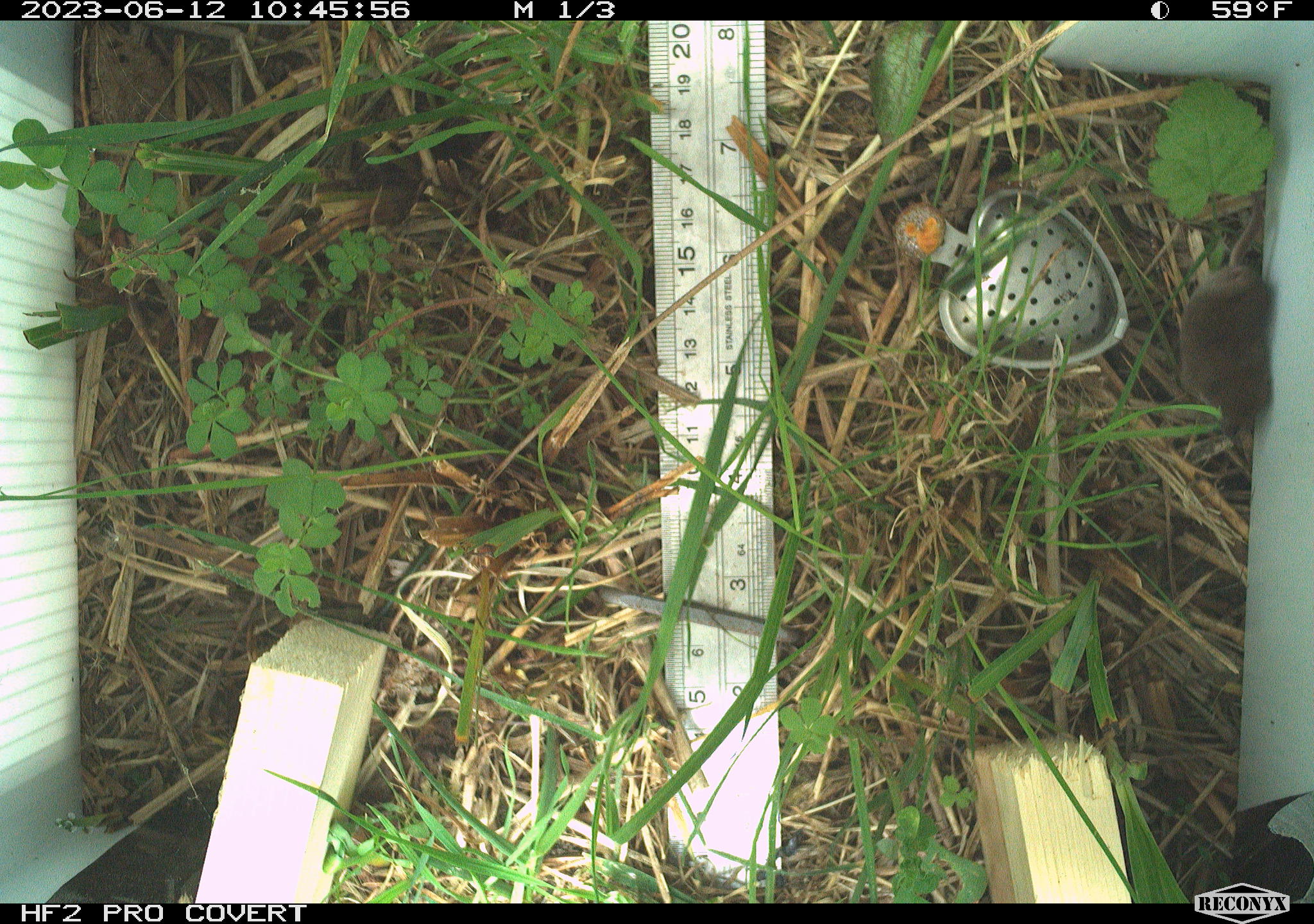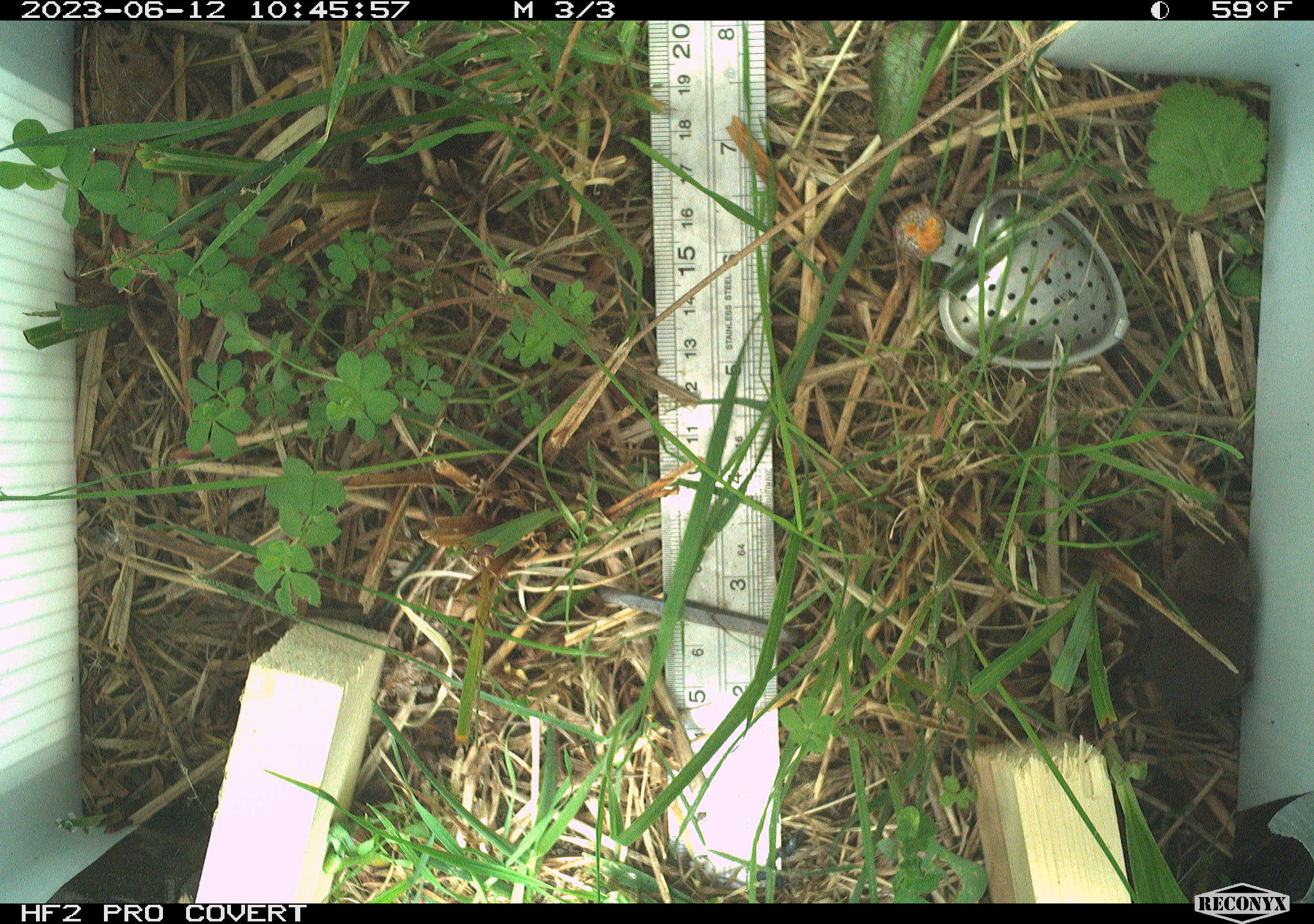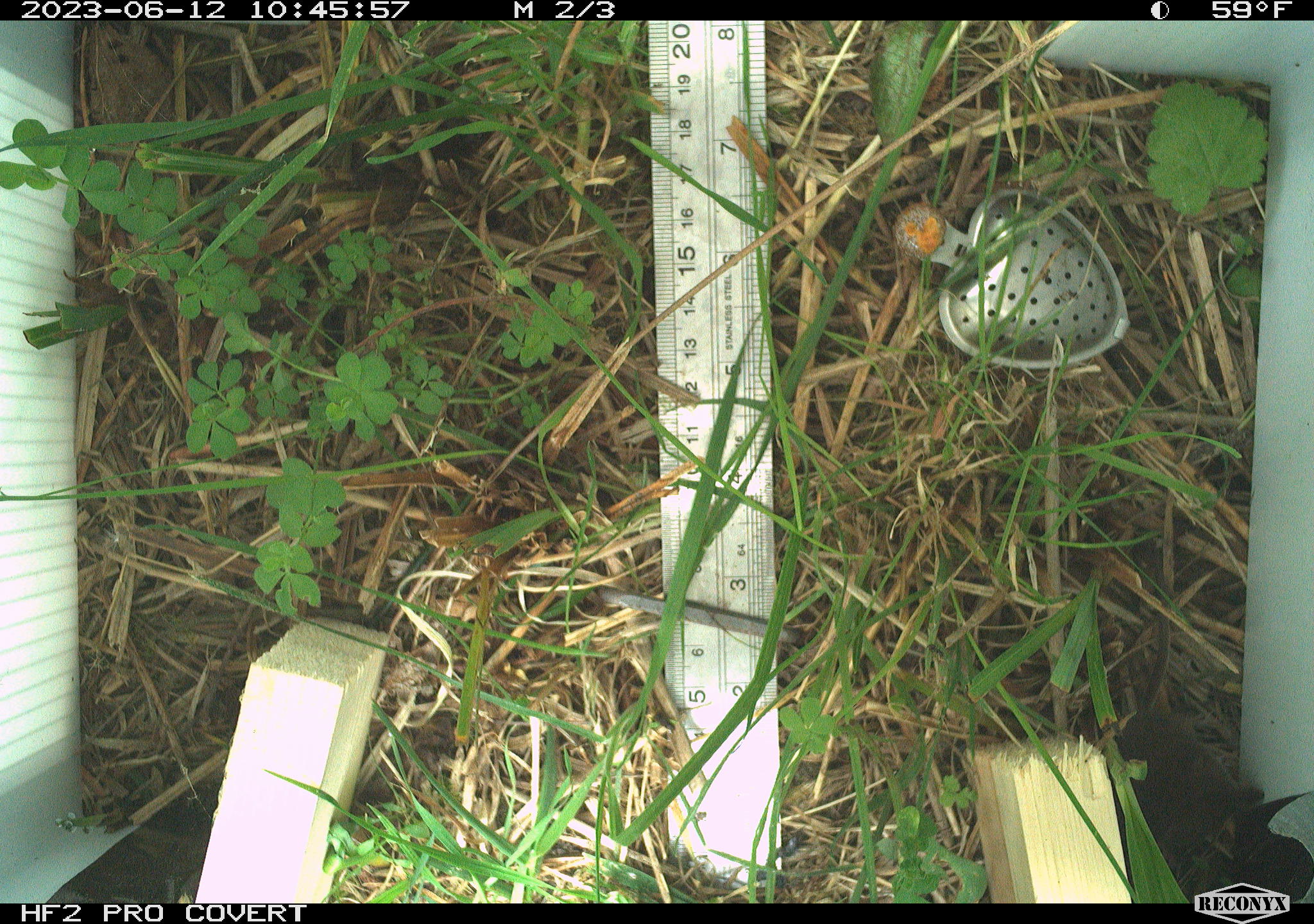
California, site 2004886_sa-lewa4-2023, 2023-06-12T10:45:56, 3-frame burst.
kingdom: Animalia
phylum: Chordata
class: Mammalia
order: Eulipotyphla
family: Soricidae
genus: Sorex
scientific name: Sorex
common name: long-tailed shrew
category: sorex species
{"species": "sorex species (long-tailed shrew) (Sorex)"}